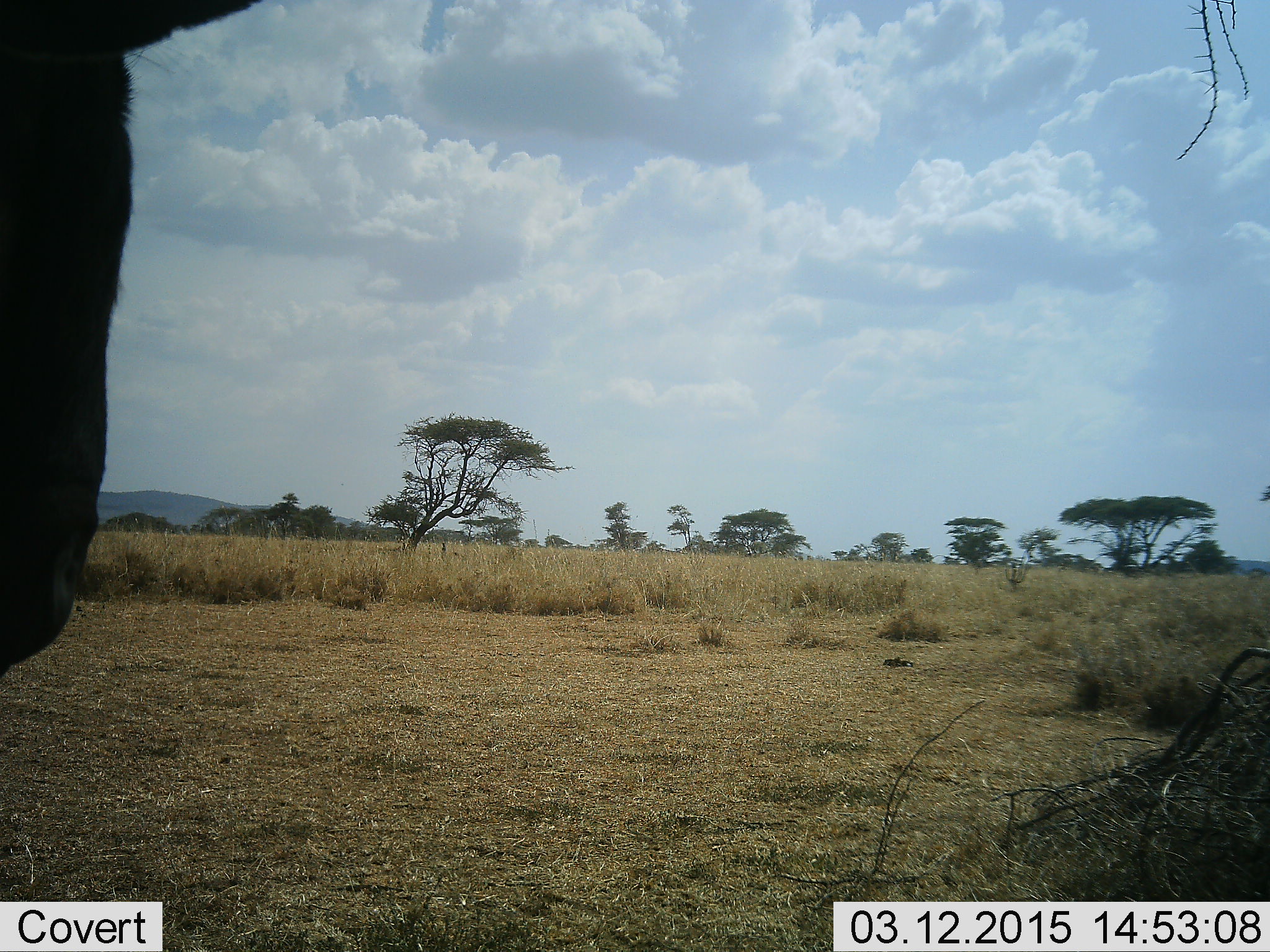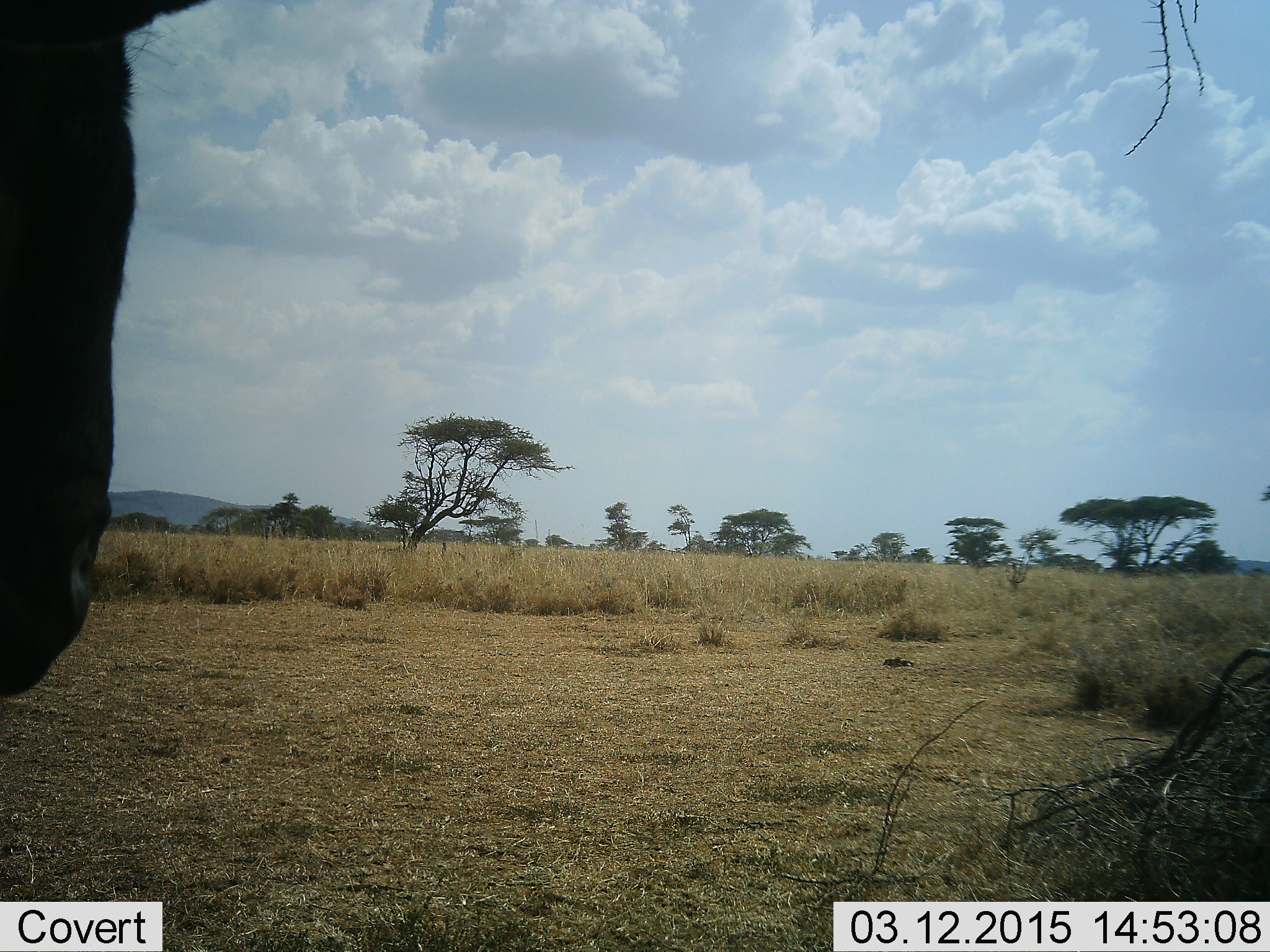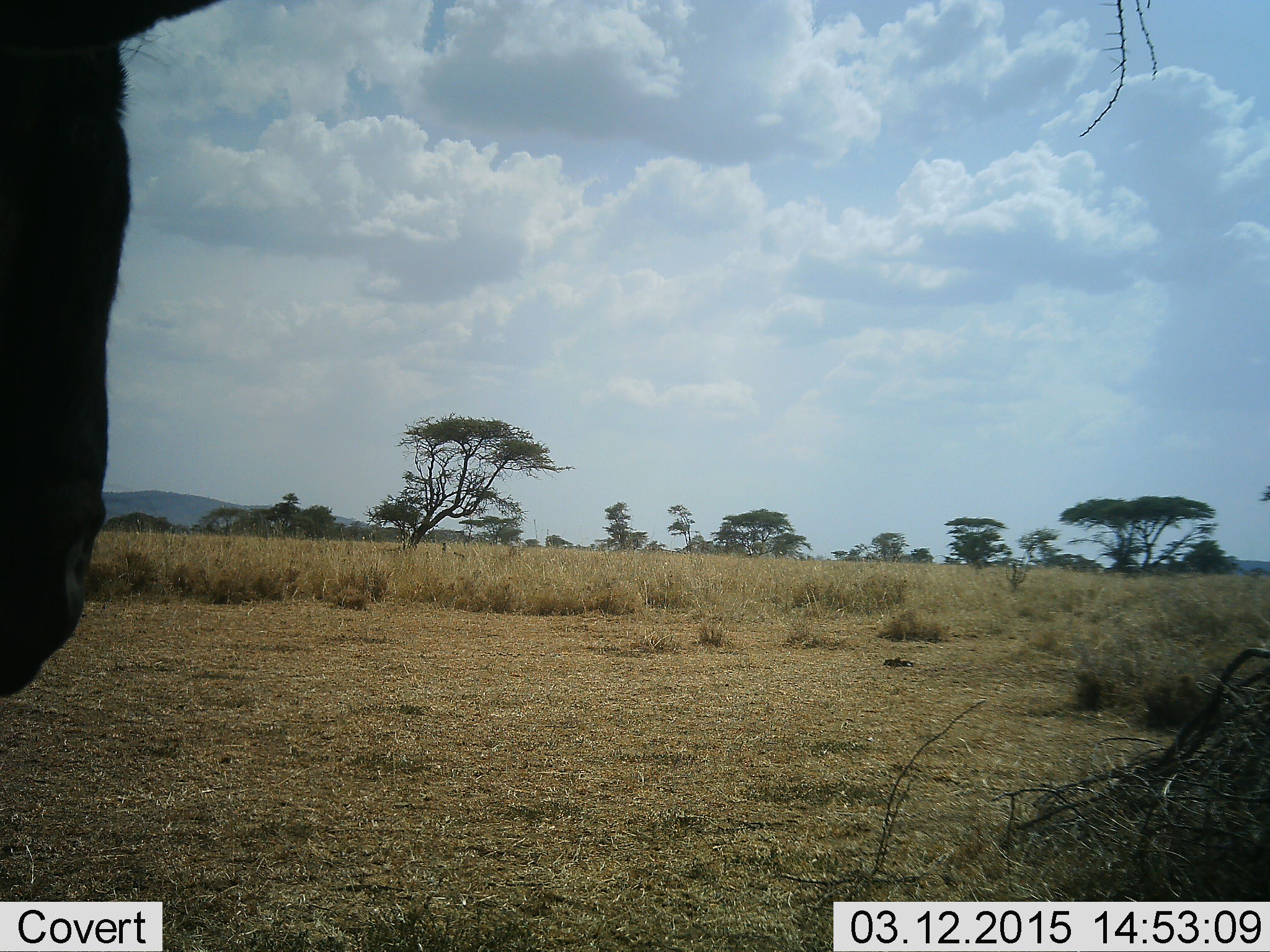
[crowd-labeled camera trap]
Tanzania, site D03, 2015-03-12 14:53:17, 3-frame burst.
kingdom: Animalia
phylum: Chordata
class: Mammalia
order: Artiodactyla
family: Bovidae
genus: Connochaetes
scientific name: Connochaetes taurinus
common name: blue wildebeest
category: wildebeest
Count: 1.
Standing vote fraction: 100%.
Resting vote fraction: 0%.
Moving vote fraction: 0%.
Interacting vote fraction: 0%.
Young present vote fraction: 0%.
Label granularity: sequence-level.